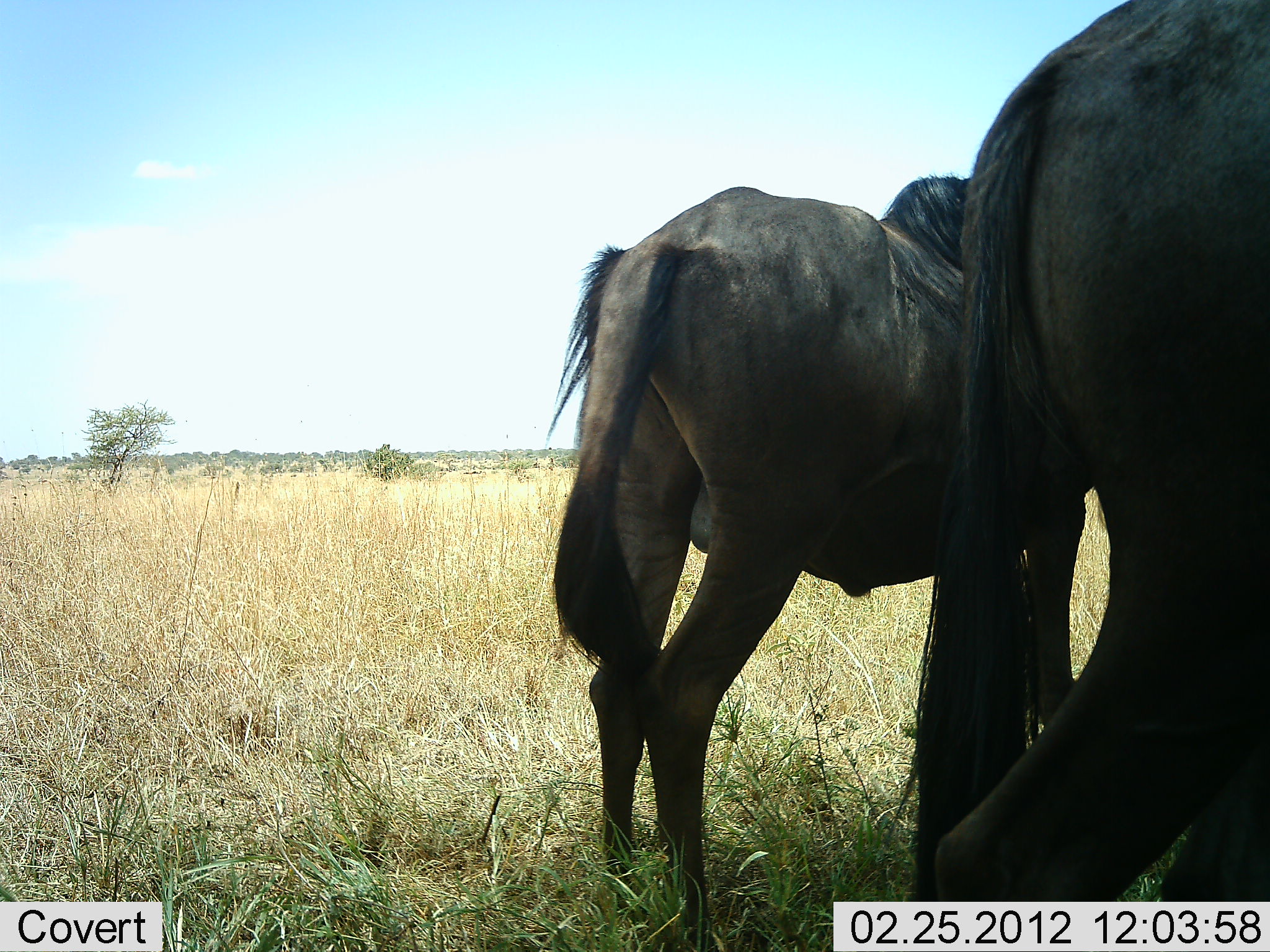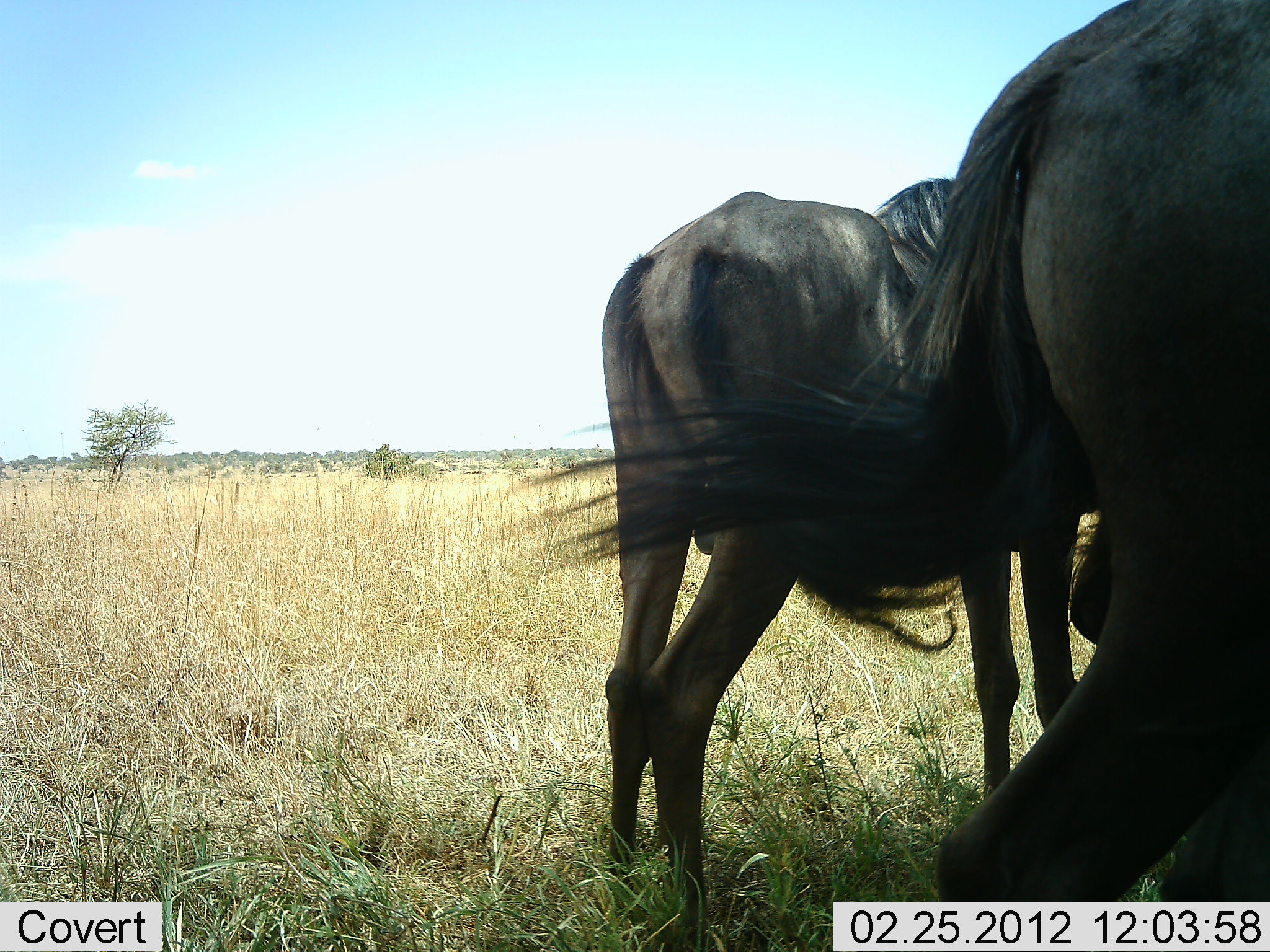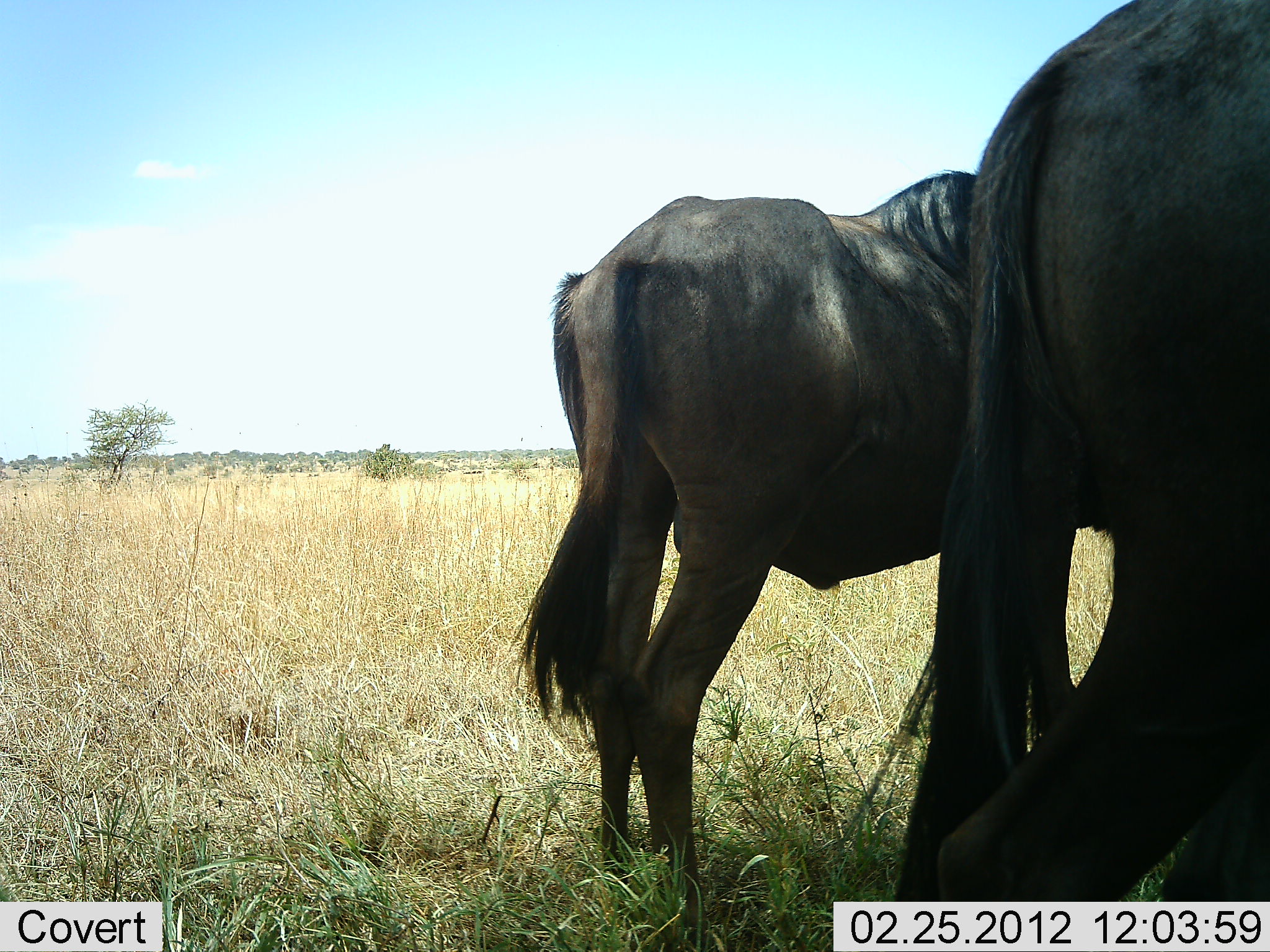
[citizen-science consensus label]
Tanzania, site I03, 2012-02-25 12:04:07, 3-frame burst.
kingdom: Animalia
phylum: Chordata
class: Mammalia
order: Artiodactyla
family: Bovidae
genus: Connochaetes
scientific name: Connochaetes taurinus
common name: blue wildebeest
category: wildebeest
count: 2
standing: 77%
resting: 0%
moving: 15%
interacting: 0%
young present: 4%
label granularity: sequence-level